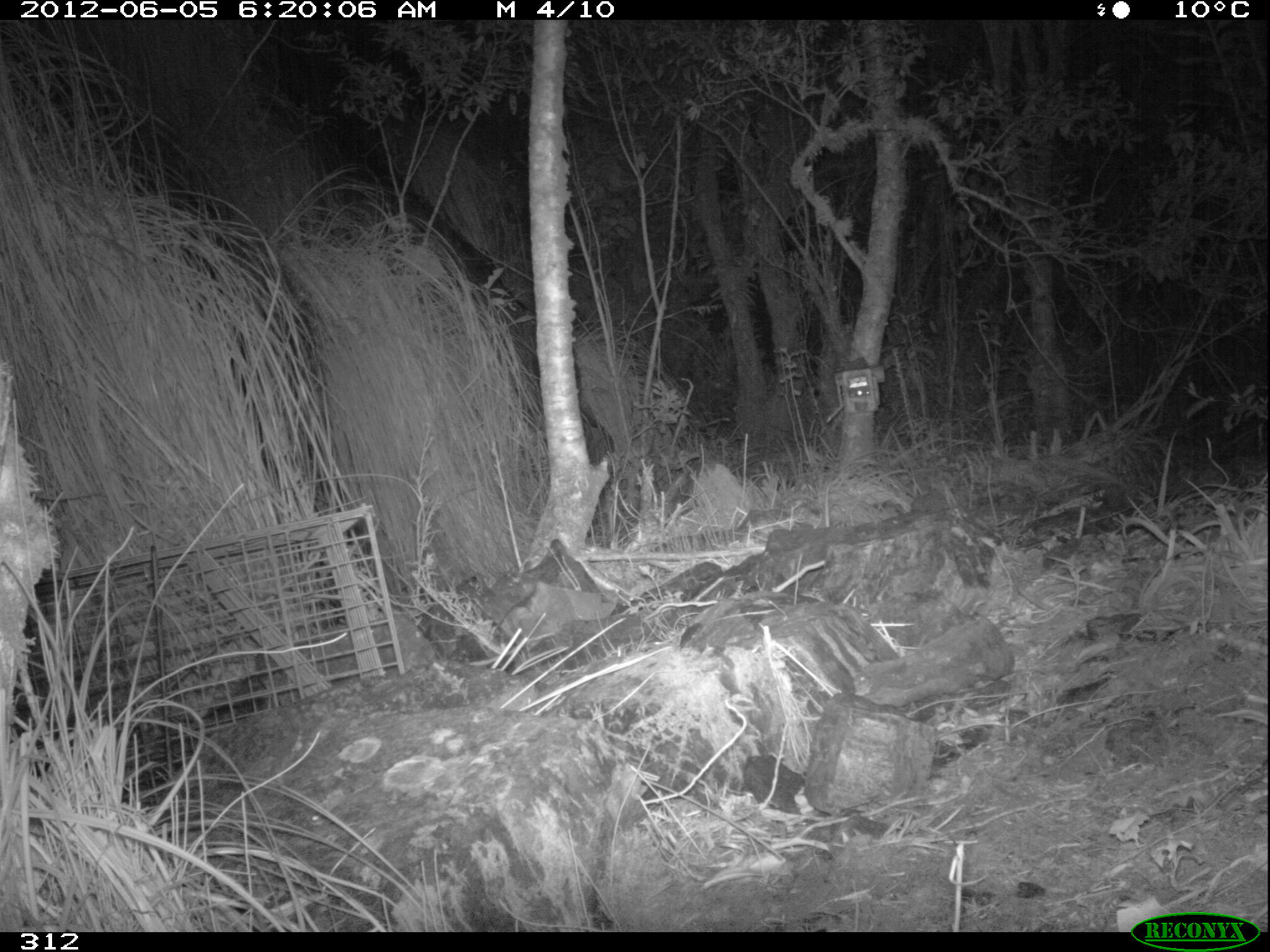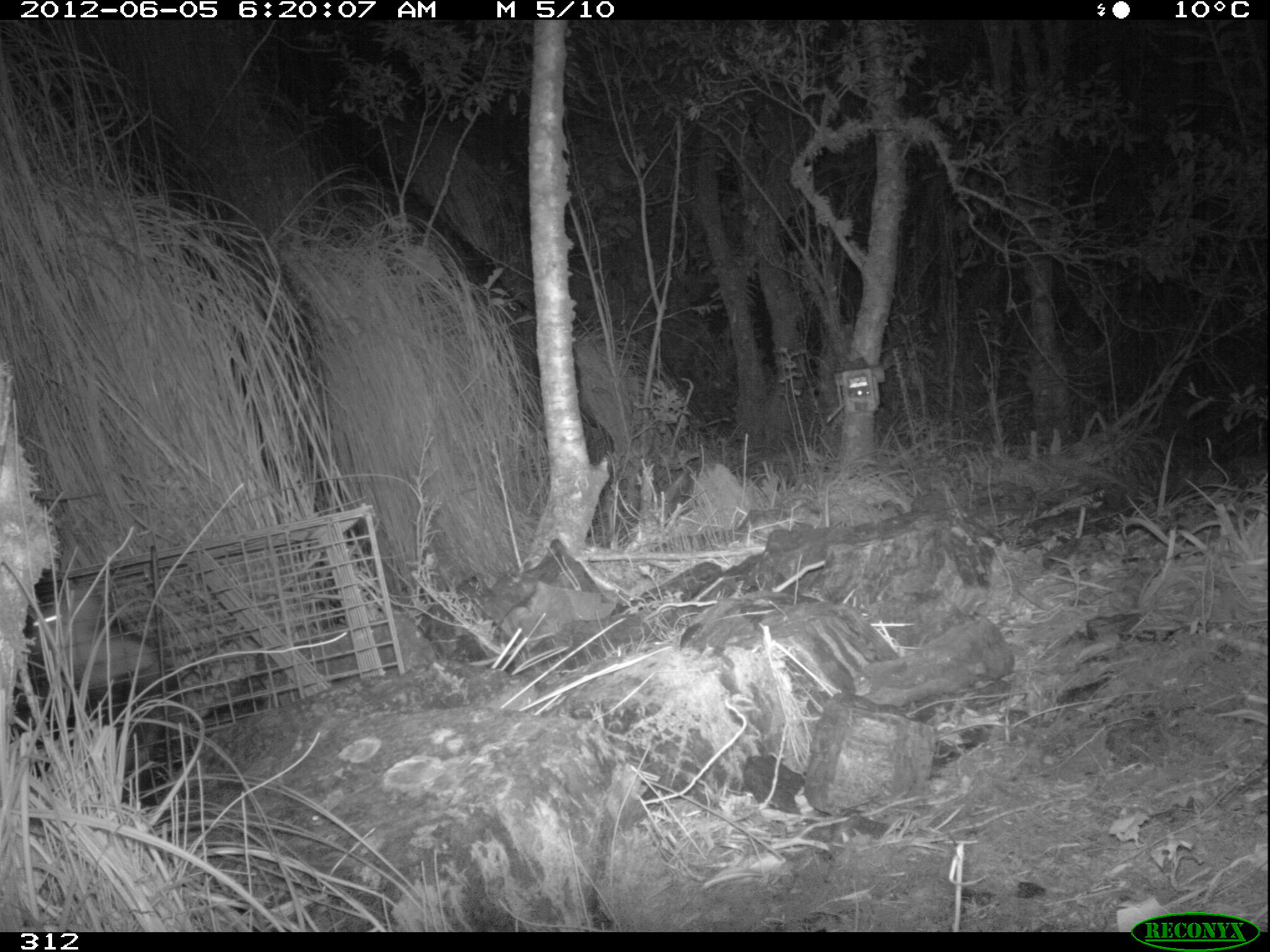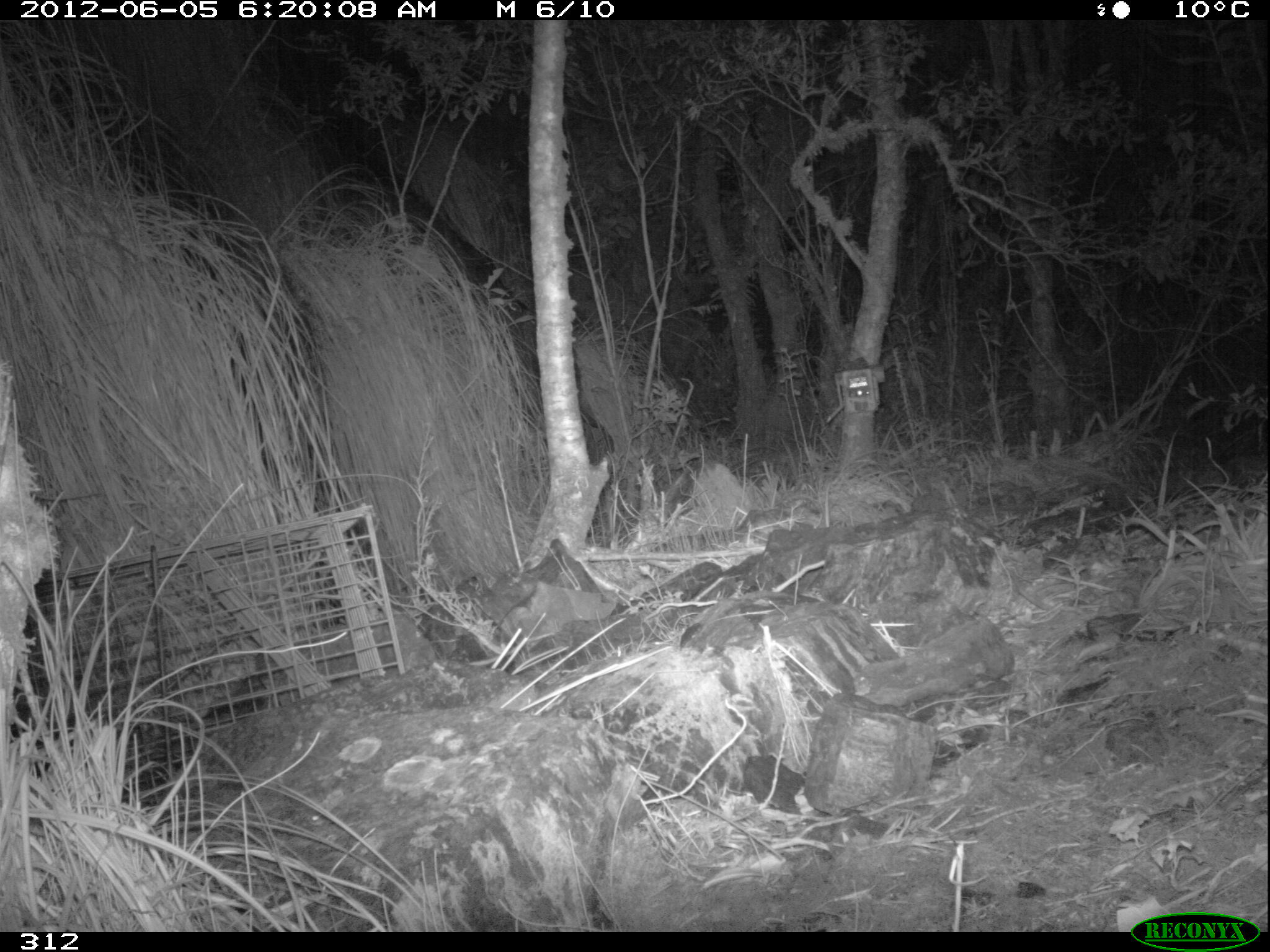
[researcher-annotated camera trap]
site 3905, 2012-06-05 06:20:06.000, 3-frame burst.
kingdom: Animalia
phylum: Chordata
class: Mammalia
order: Didelphimorphia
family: Didelphidae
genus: Didelphis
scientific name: Didelphis pernigra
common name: andean white-eared opossum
Didelphis pernigra (andean white-eared opossum).